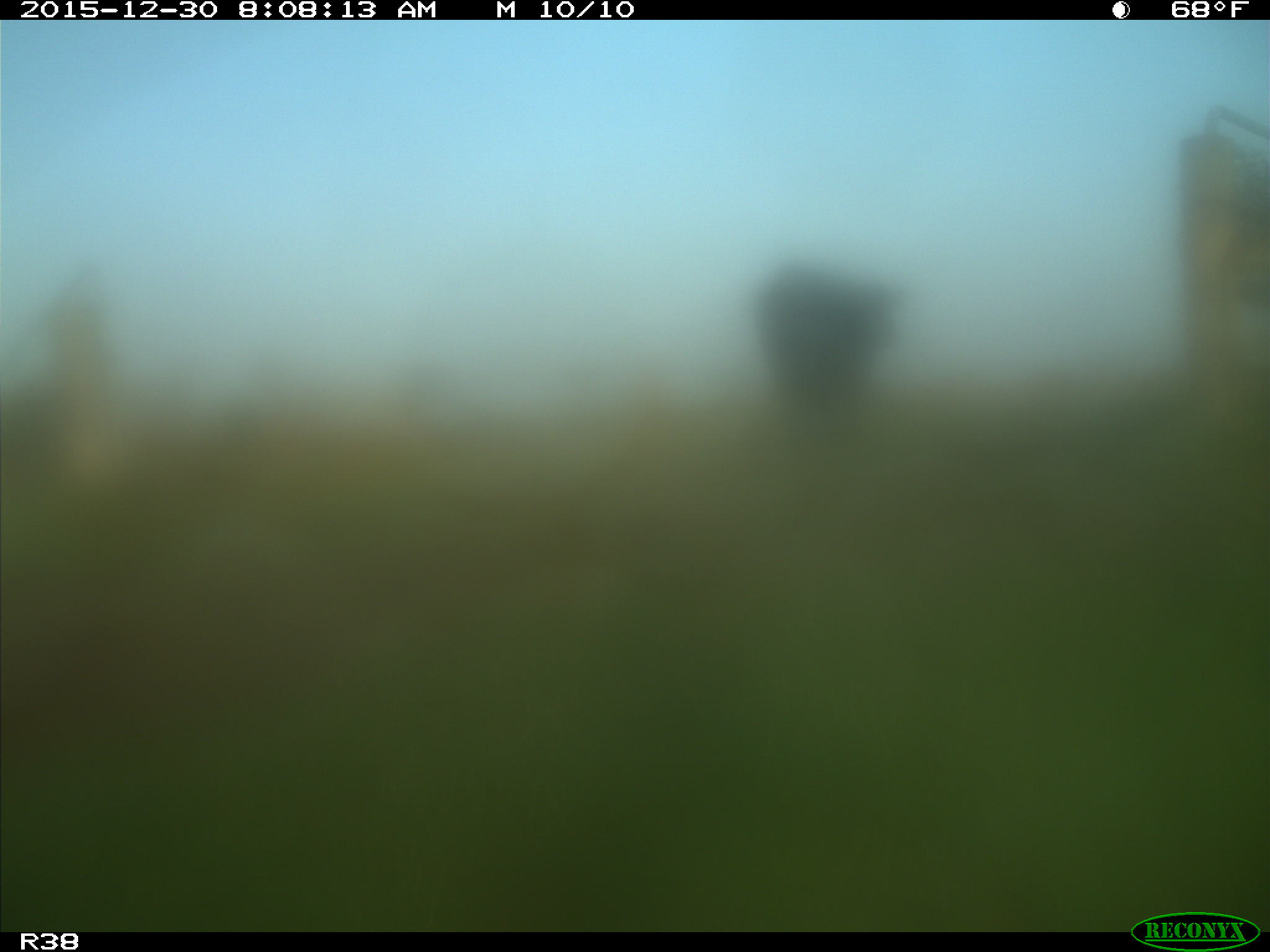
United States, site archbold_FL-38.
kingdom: Animalia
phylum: Chordata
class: Mammalia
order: Artiodactyla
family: Bovidae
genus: Bos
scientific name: Bos taurus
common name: domestic cow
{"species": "Bos taurus (domestic cow)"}